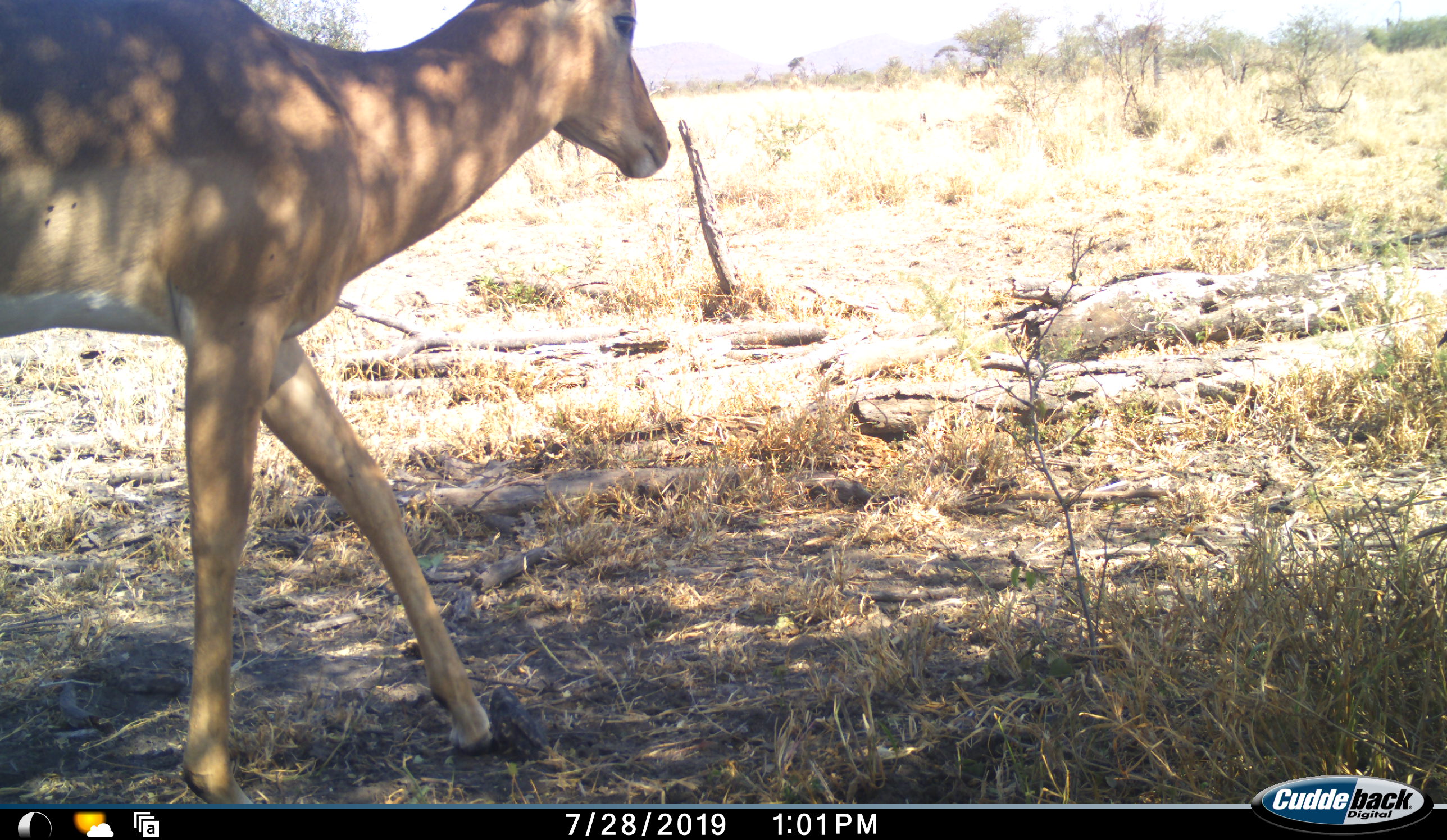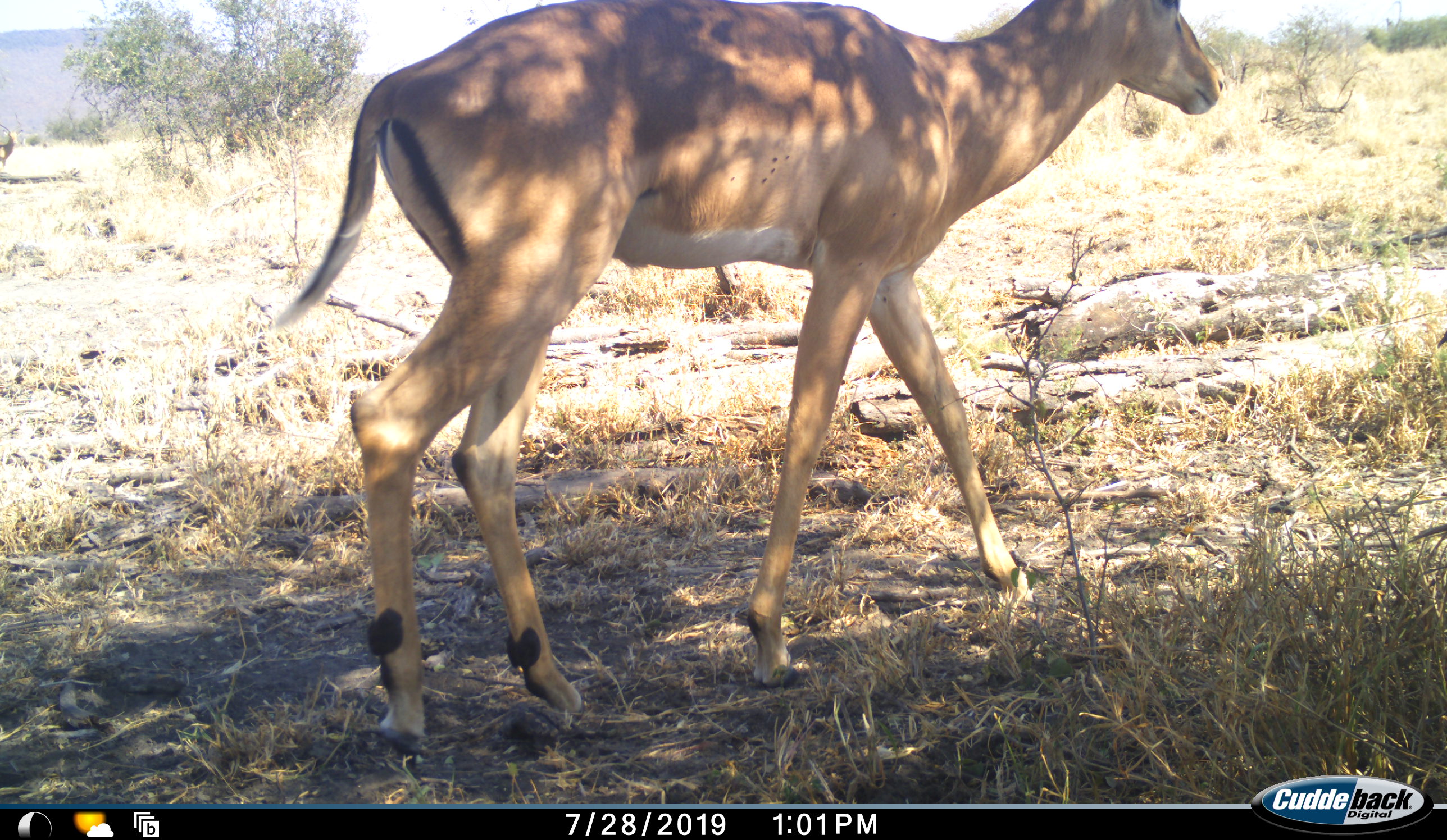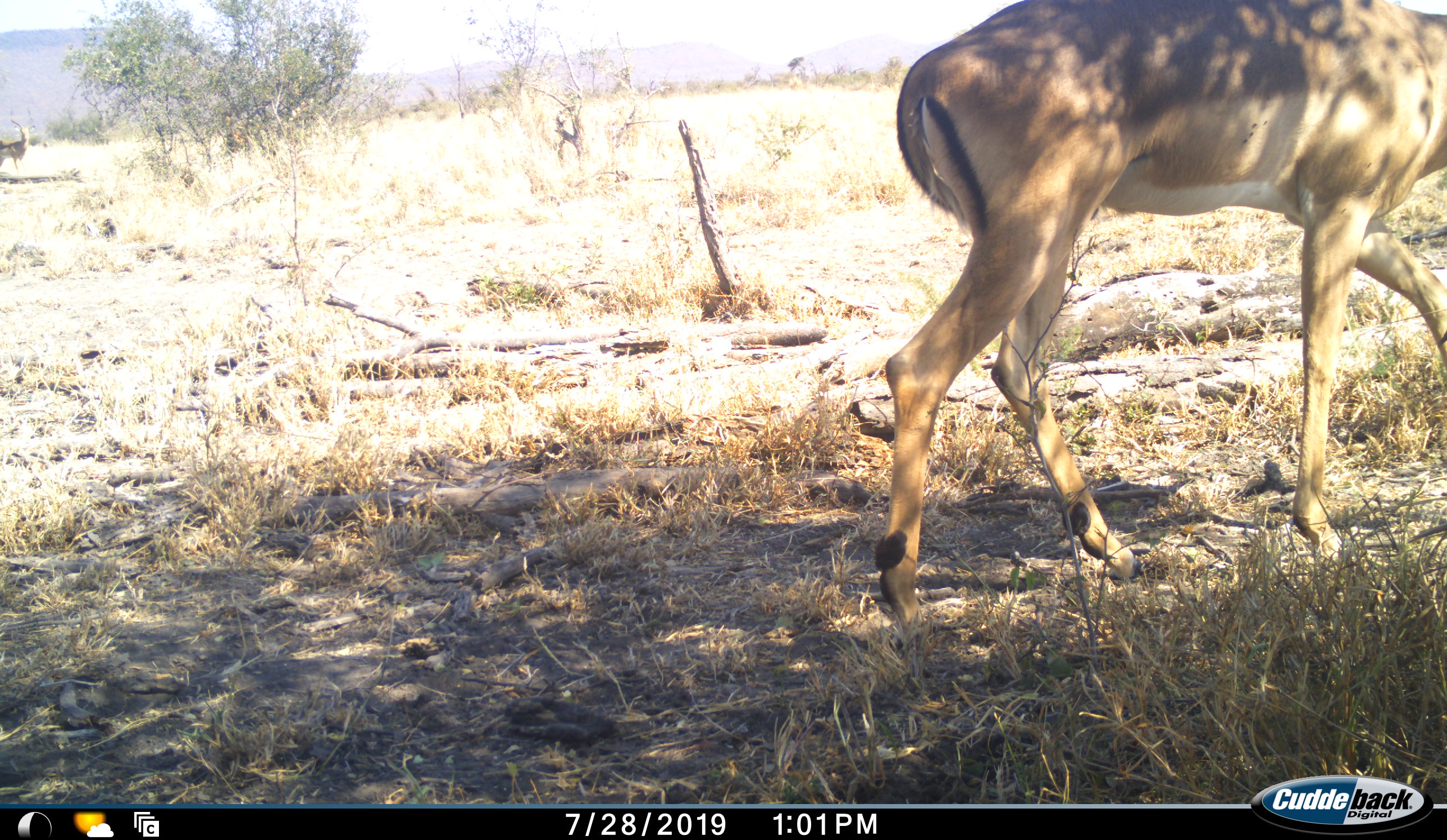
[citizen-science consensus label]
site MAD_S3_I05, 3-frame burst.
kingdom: Animalia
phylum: Chordata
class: Mammalia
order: Artiodactyla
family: Bovidae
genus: Aepyceros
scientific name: Aepyceros melampus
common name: impala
Impala (Aepyceros melampus), count 1. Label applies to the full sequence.